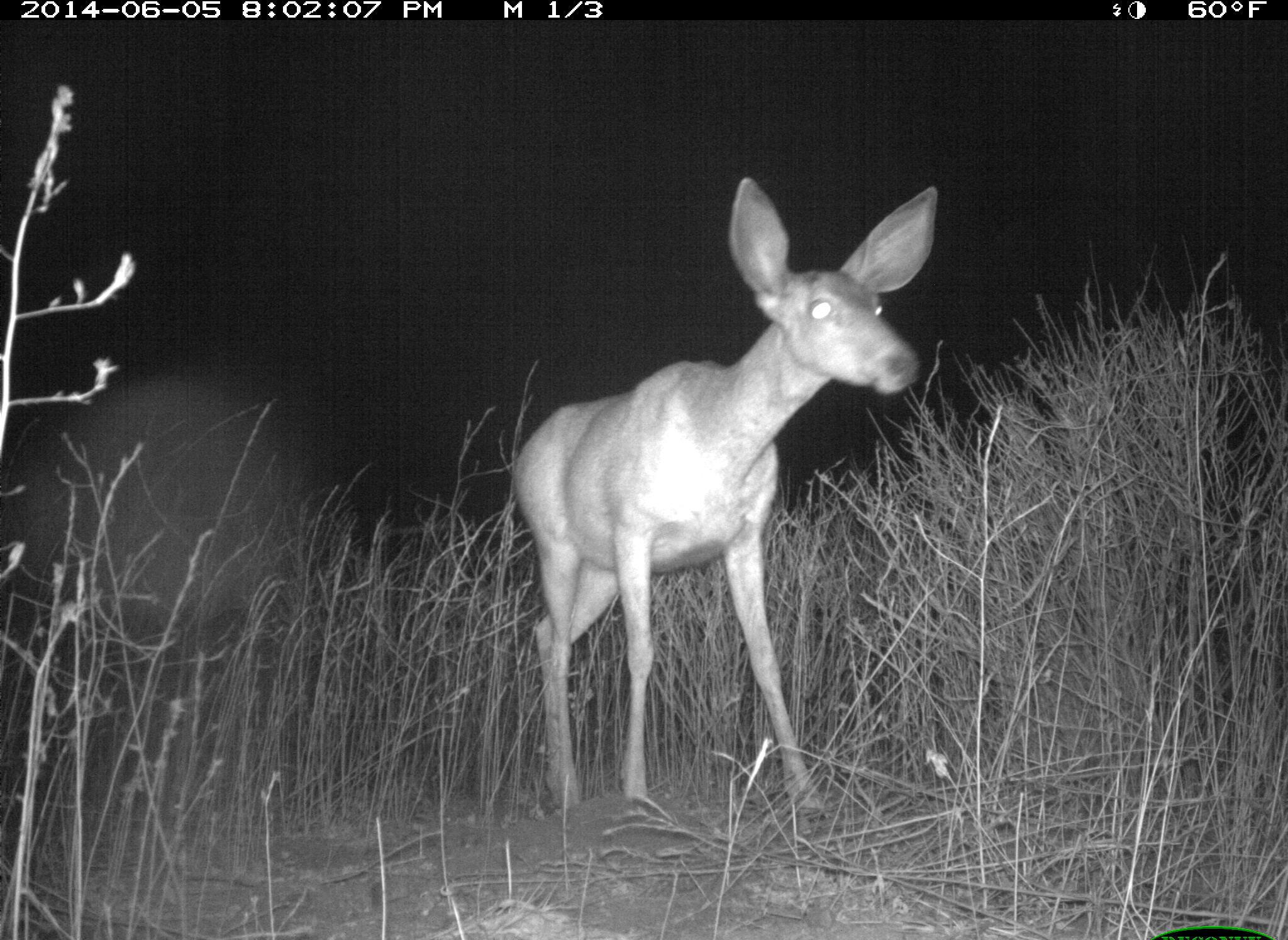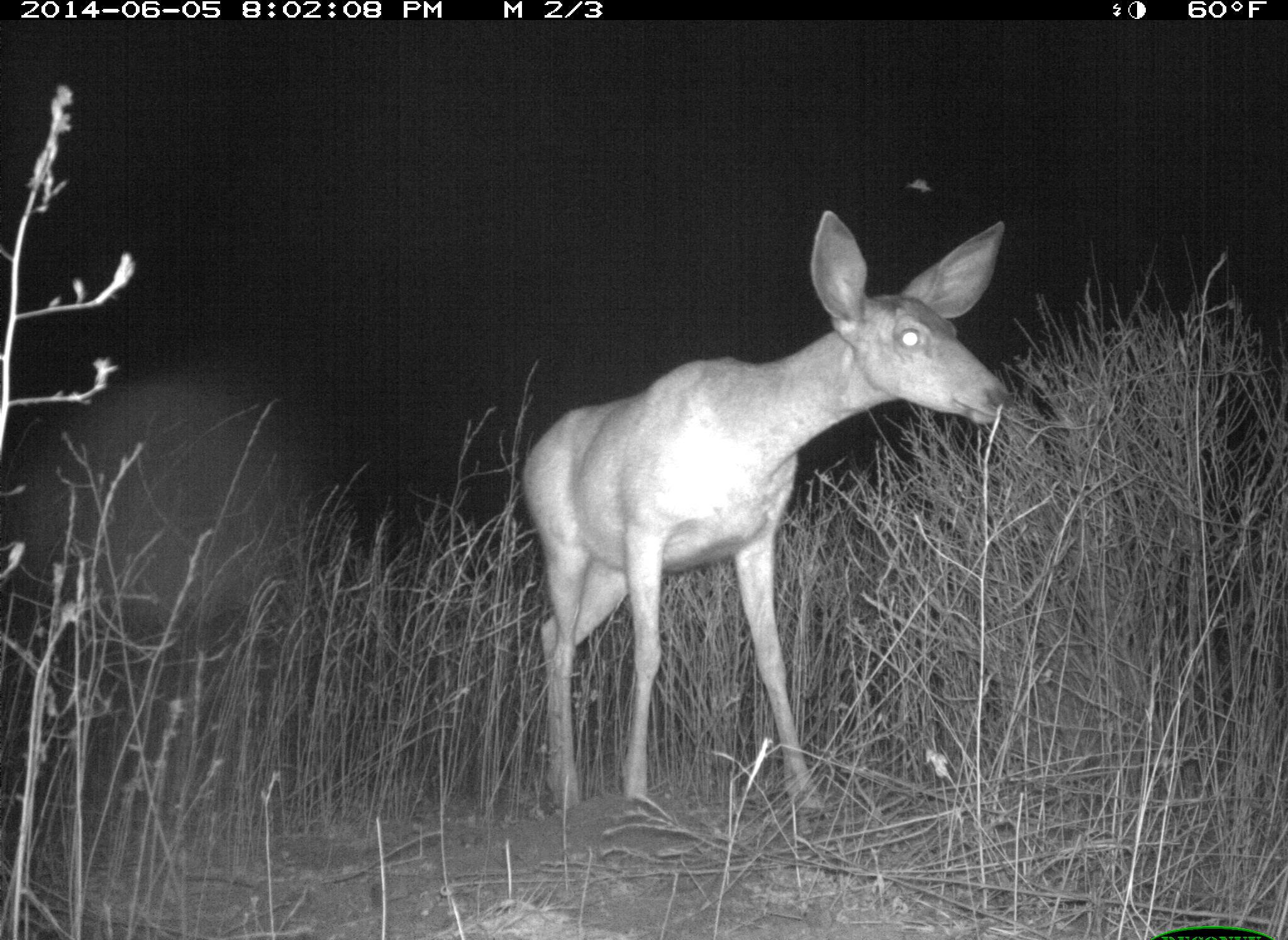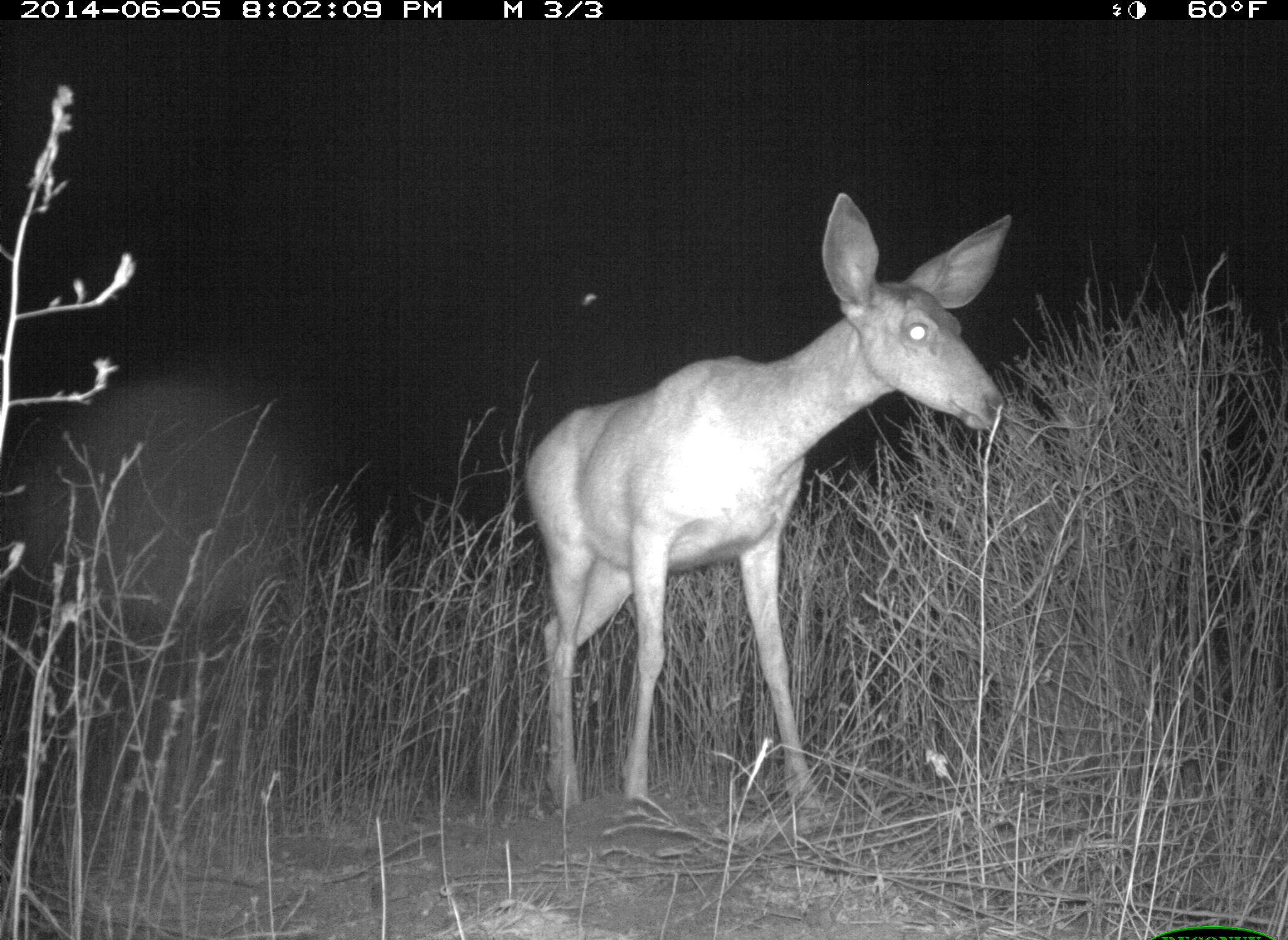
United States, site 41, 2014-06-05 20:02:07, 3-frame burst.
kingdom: Animalia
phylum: Chordata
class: Mammalia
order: Artiodactyla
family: Cervidae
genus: Odocoileus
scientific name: Odocoileus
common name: deer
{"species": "deer (Odocoileus)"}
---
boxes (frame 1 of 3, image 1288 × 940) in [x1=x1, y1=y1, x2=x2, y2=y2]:
deer: [x1=509, y1=176, x2=942, y2=829]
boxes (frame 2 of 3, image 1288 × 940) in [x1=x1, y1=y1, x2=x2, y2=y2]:
deer: [x1=520, y1=209, x2=1017, y2=826]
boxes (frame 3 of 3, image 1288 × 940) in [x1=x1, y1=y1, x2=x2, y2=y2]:
deer: [x1=518, y1=191, x2=1015, y2=829]